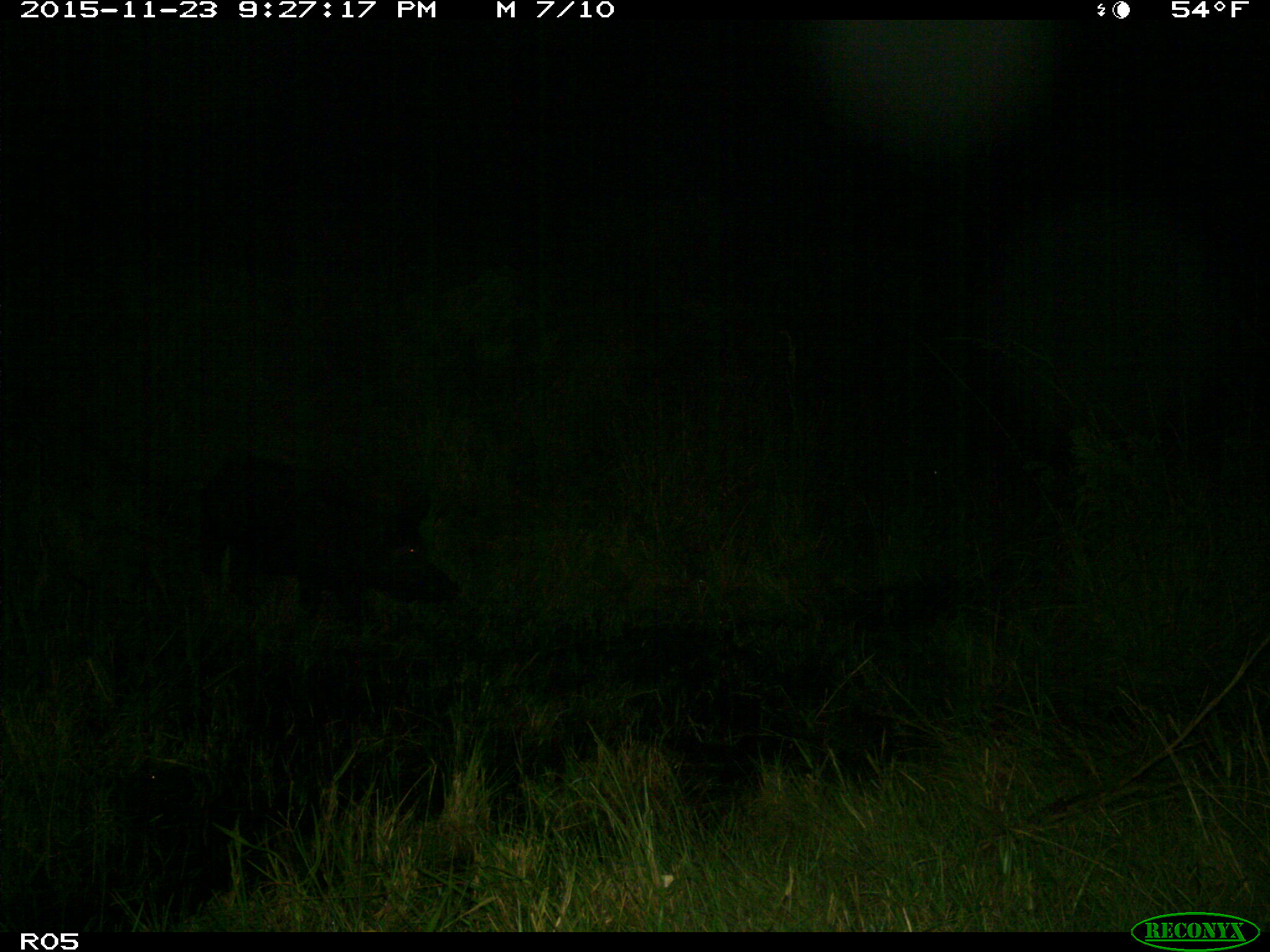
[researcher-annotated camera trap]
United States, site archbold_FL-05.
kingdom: Animalia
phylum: Chordata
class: Mammalia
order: Artiodactyla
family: Suidae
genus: Sus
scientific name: Sus scrofa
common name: wild boar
Sus scrofa (wild boar).